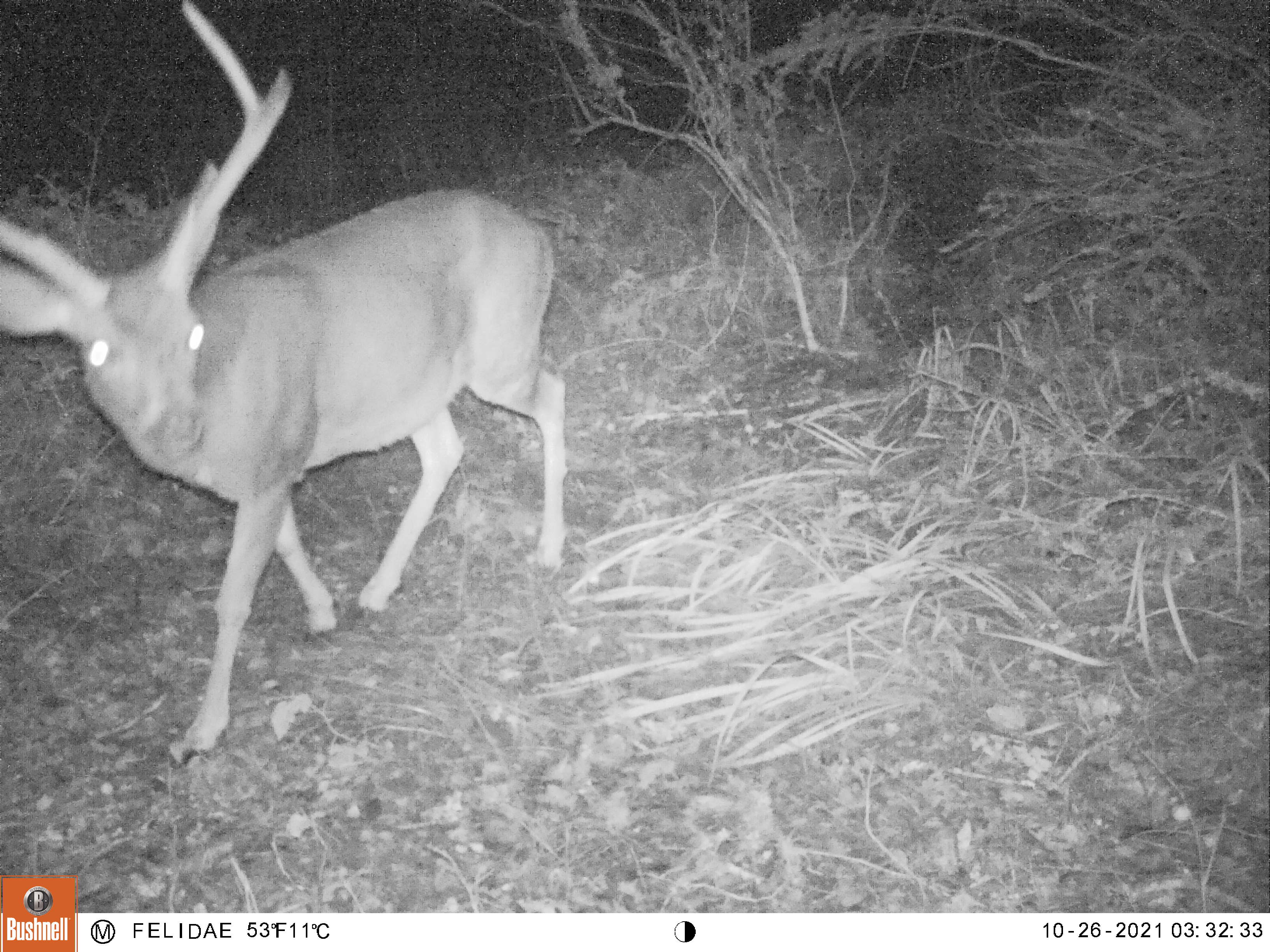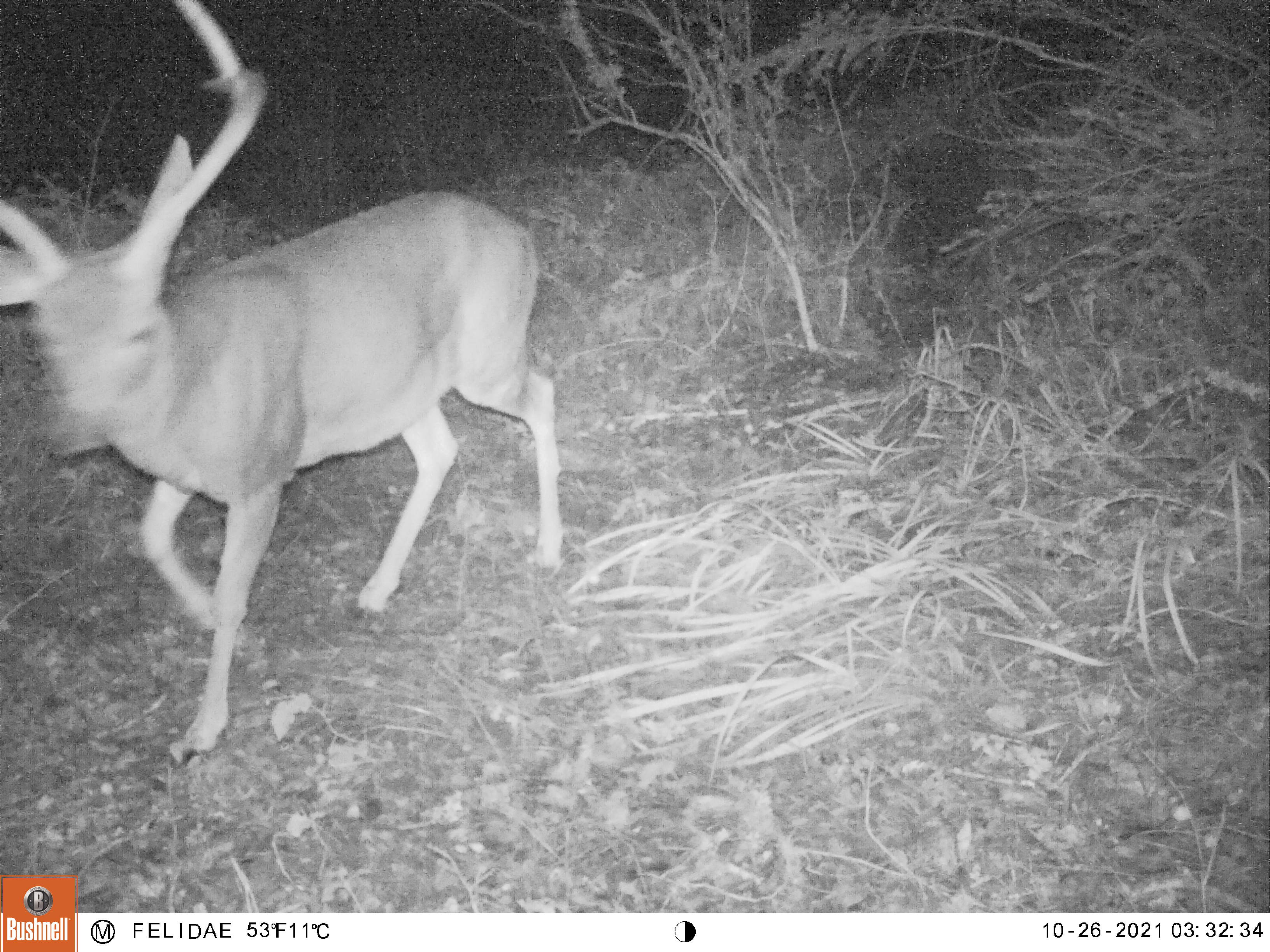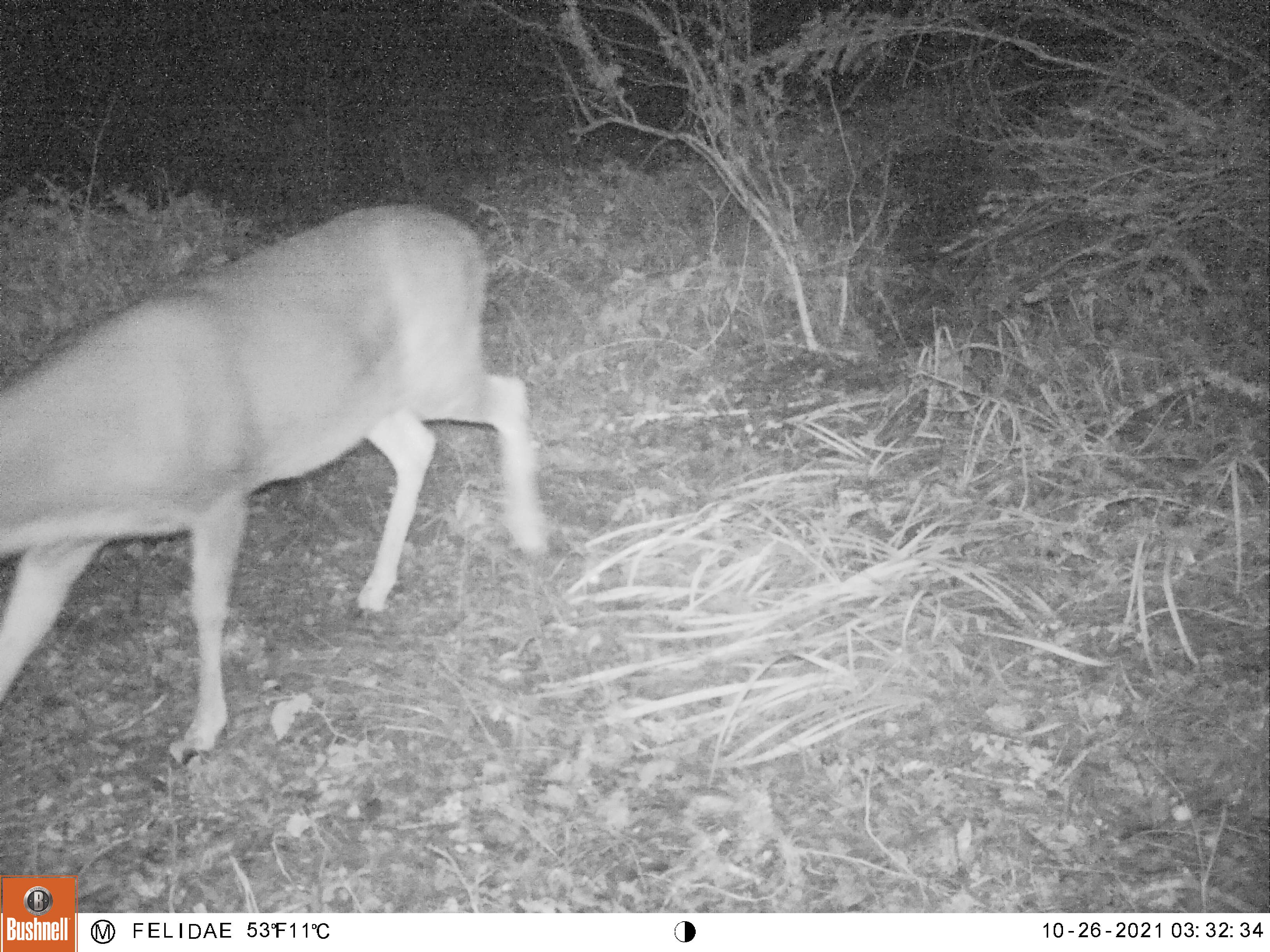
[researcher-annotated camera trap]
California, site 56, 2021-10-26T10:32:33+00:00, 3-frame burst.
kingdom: Animalia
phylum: Chordata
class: Mammalia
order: Artiodactyla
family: Cervidae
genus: Odocoileus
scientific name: Odocoileus hemionus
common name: mule deer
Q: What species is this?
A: Mule deer (Odocoileus hemionus).